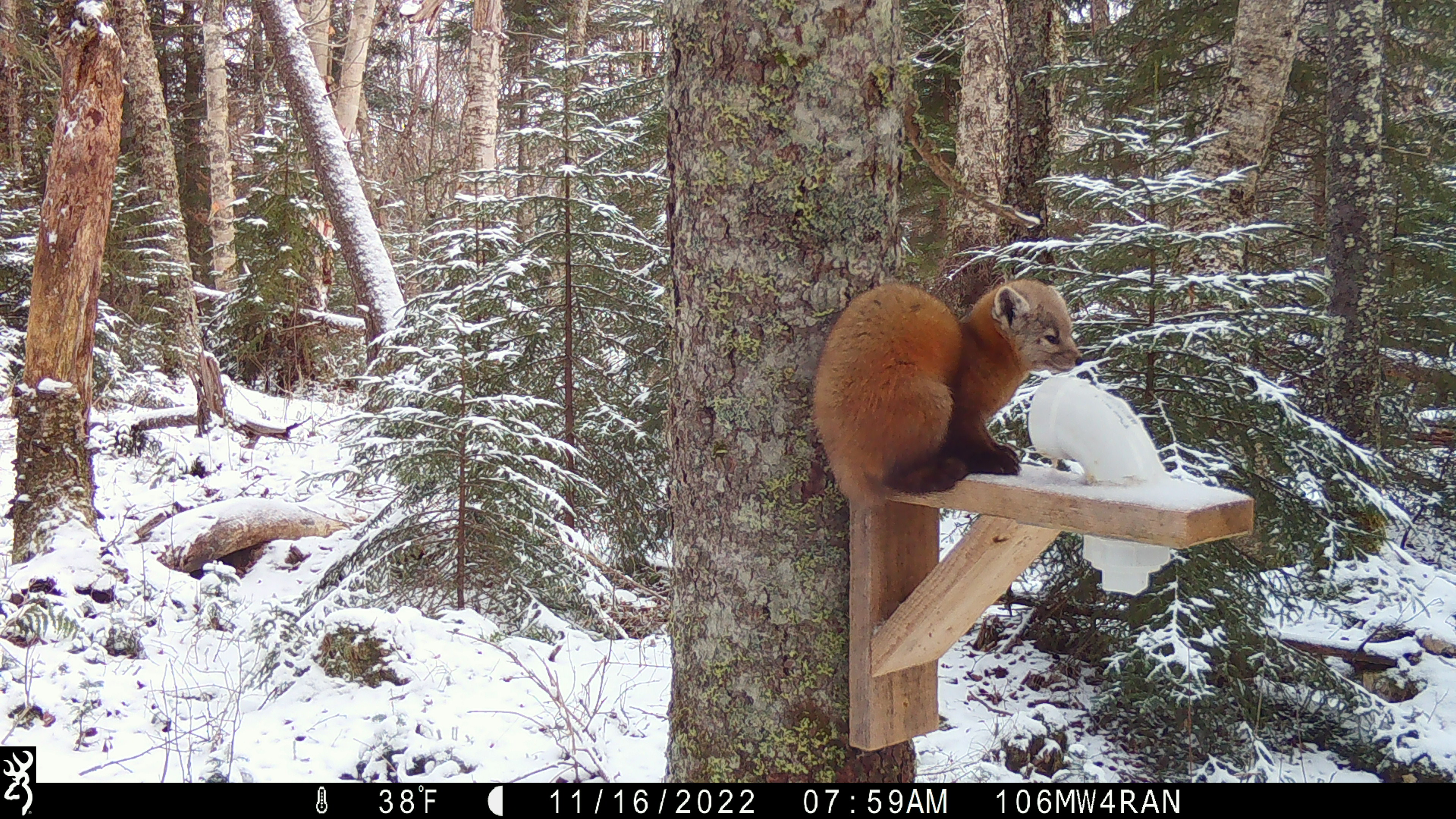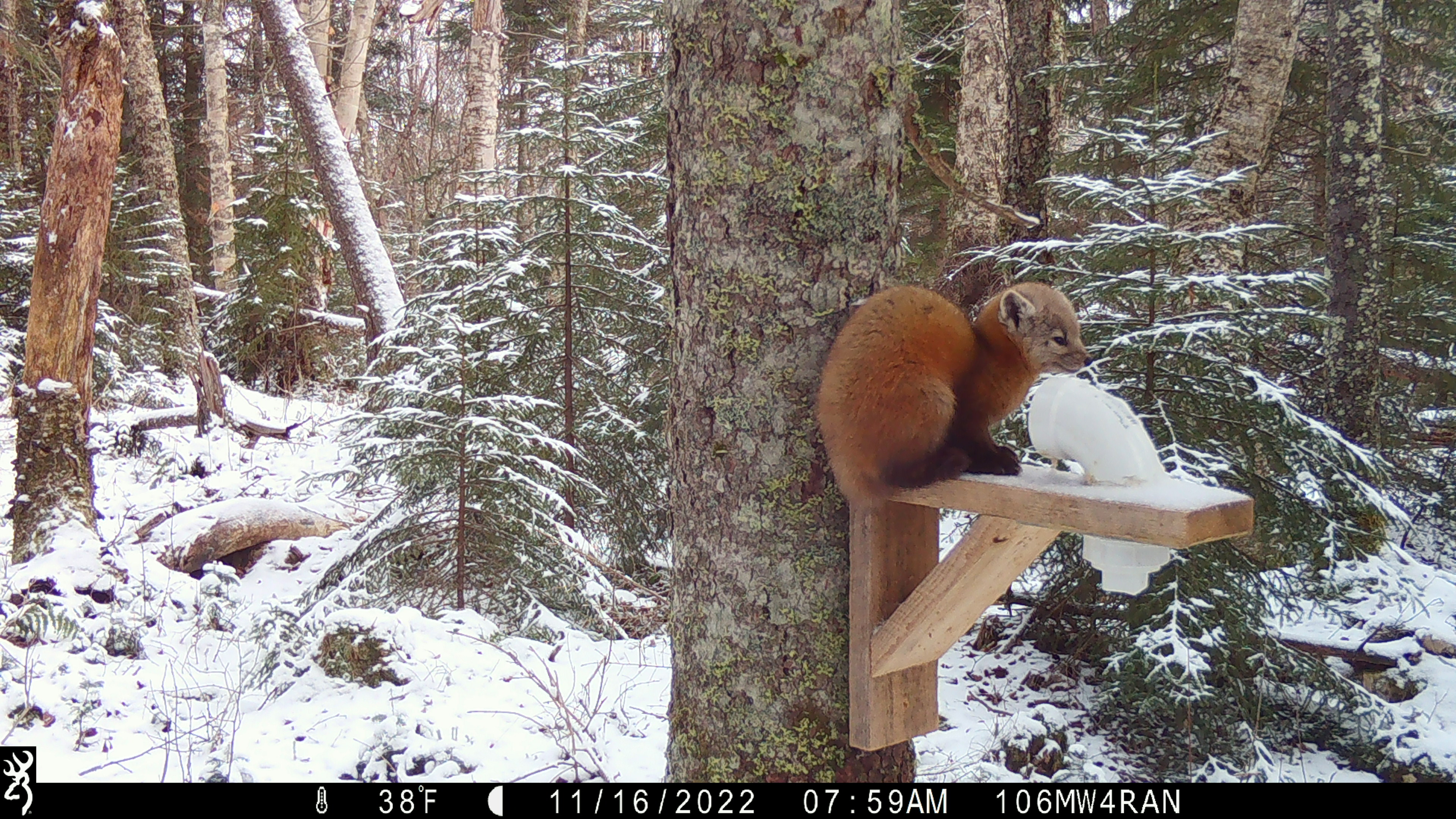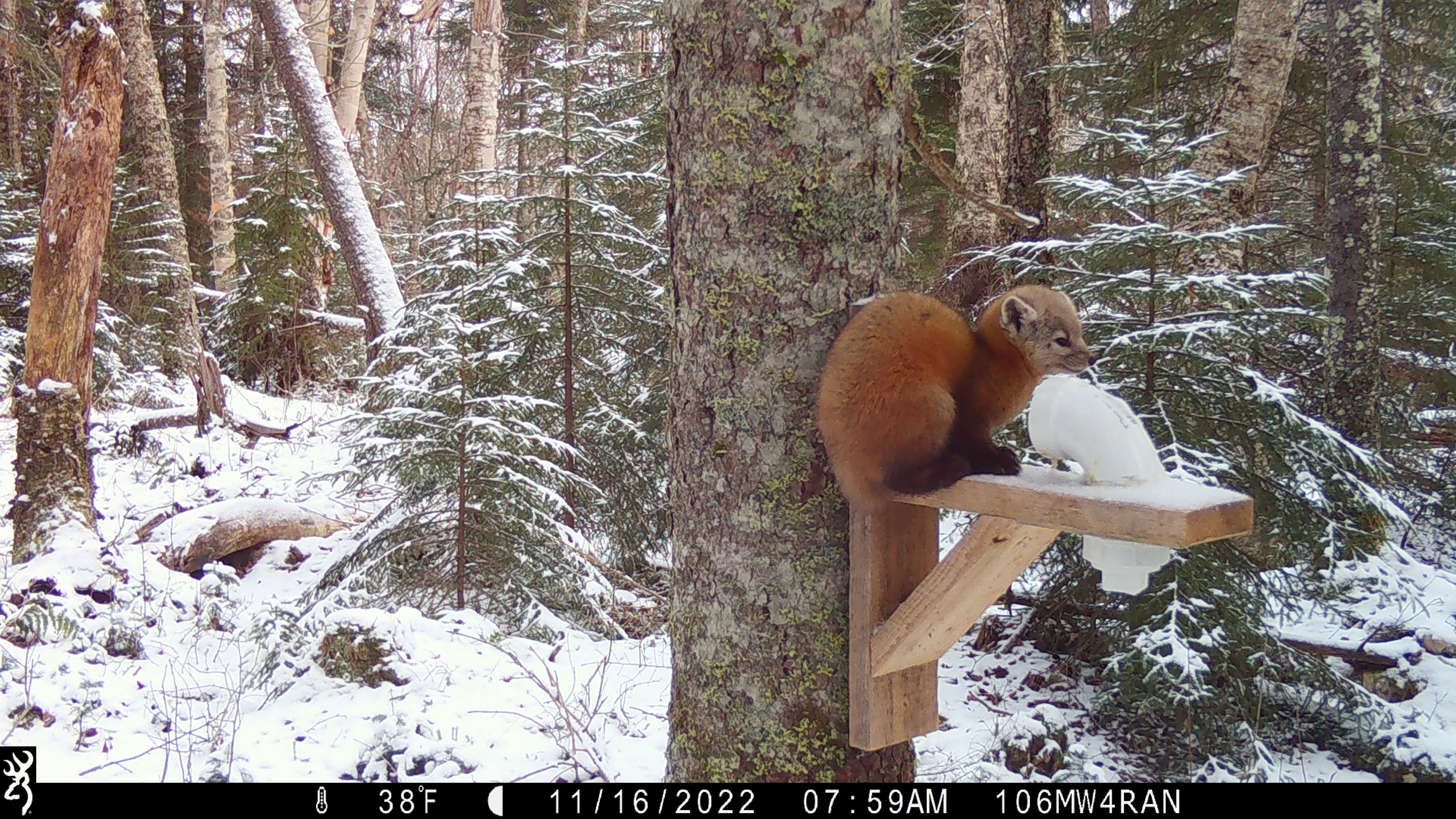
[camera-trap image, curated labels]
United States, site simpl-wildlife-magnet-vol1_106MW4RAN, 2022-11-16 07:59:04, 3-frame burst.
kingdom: Animalia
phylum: Chordata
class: Mammalia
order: Carnivora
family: Mustelidae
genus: Martes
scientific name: Martes americana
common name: american marten